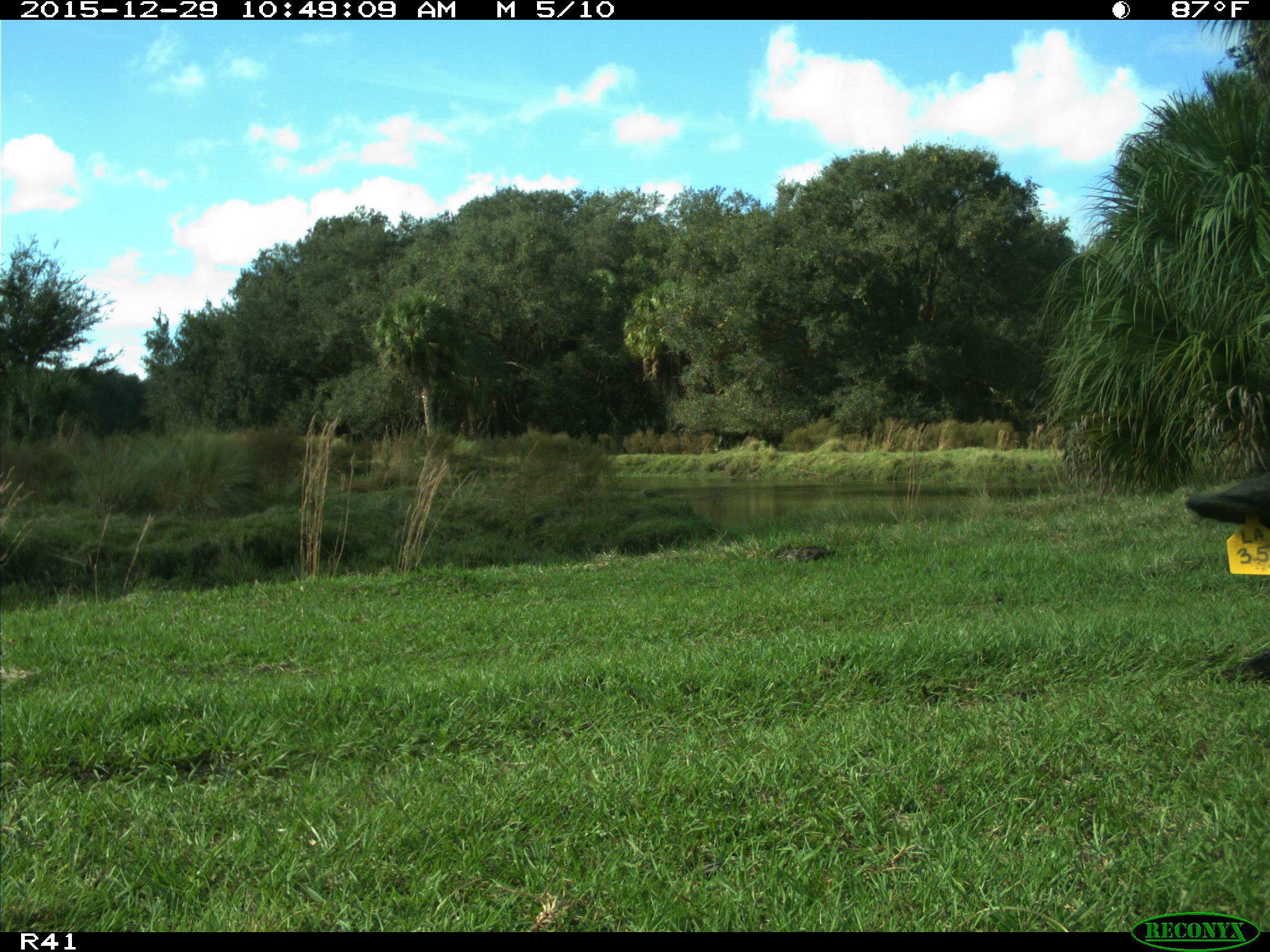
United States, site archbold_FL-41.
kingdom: Animalia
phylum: Chordata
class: Mammalia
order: Artiodactyla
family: Bovidae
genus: Bos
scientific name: Bos taurus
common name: domestic cow